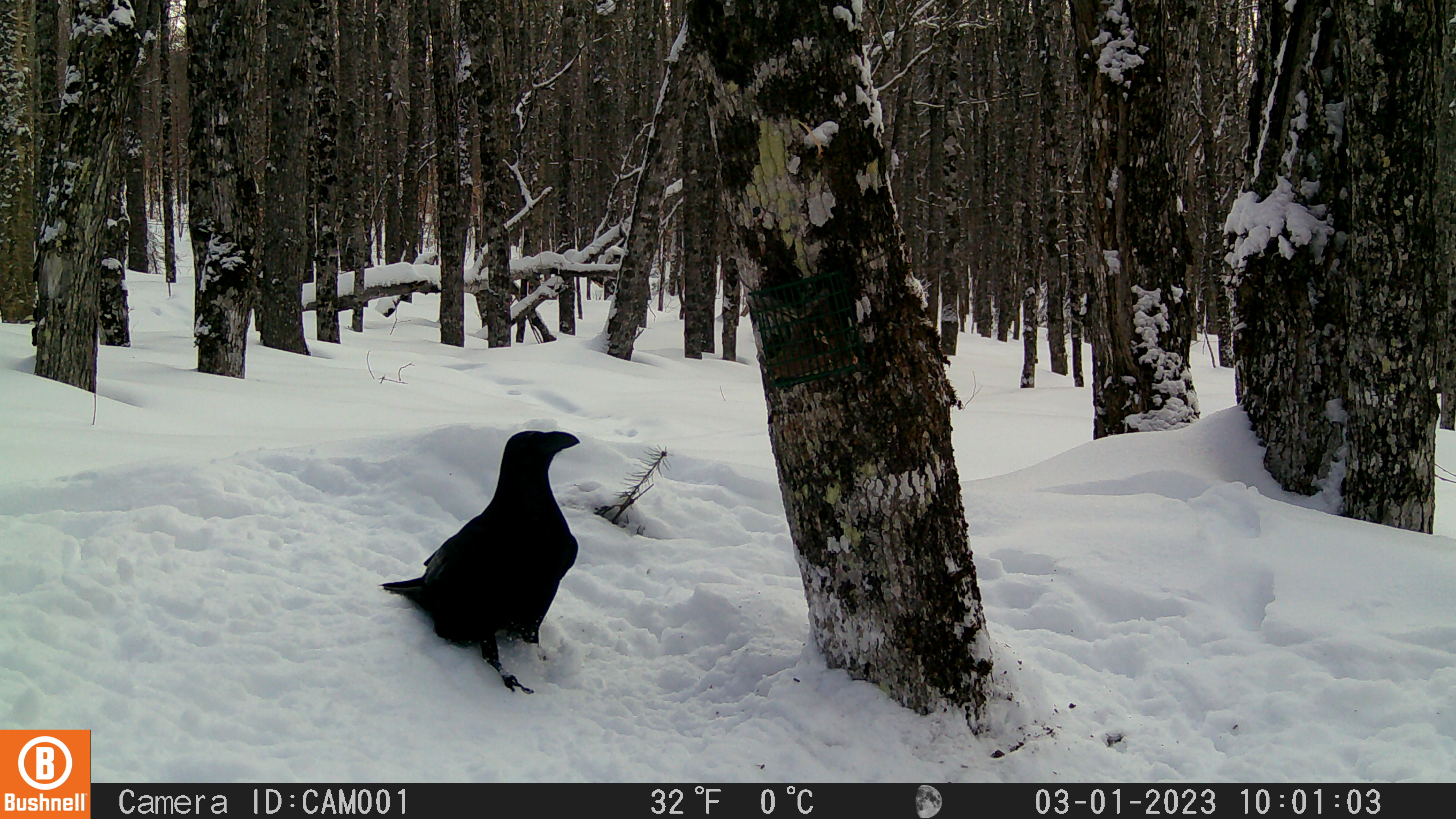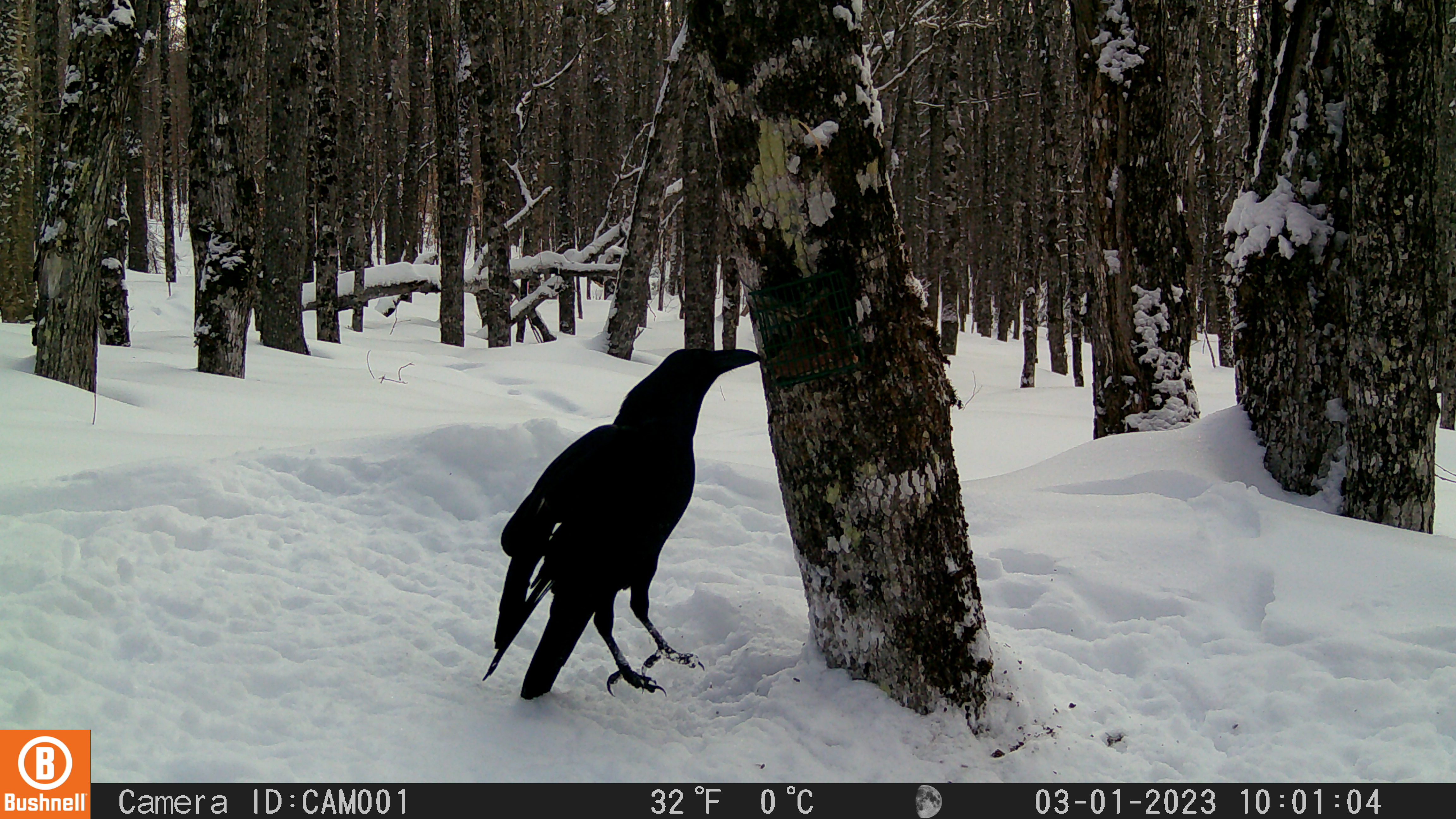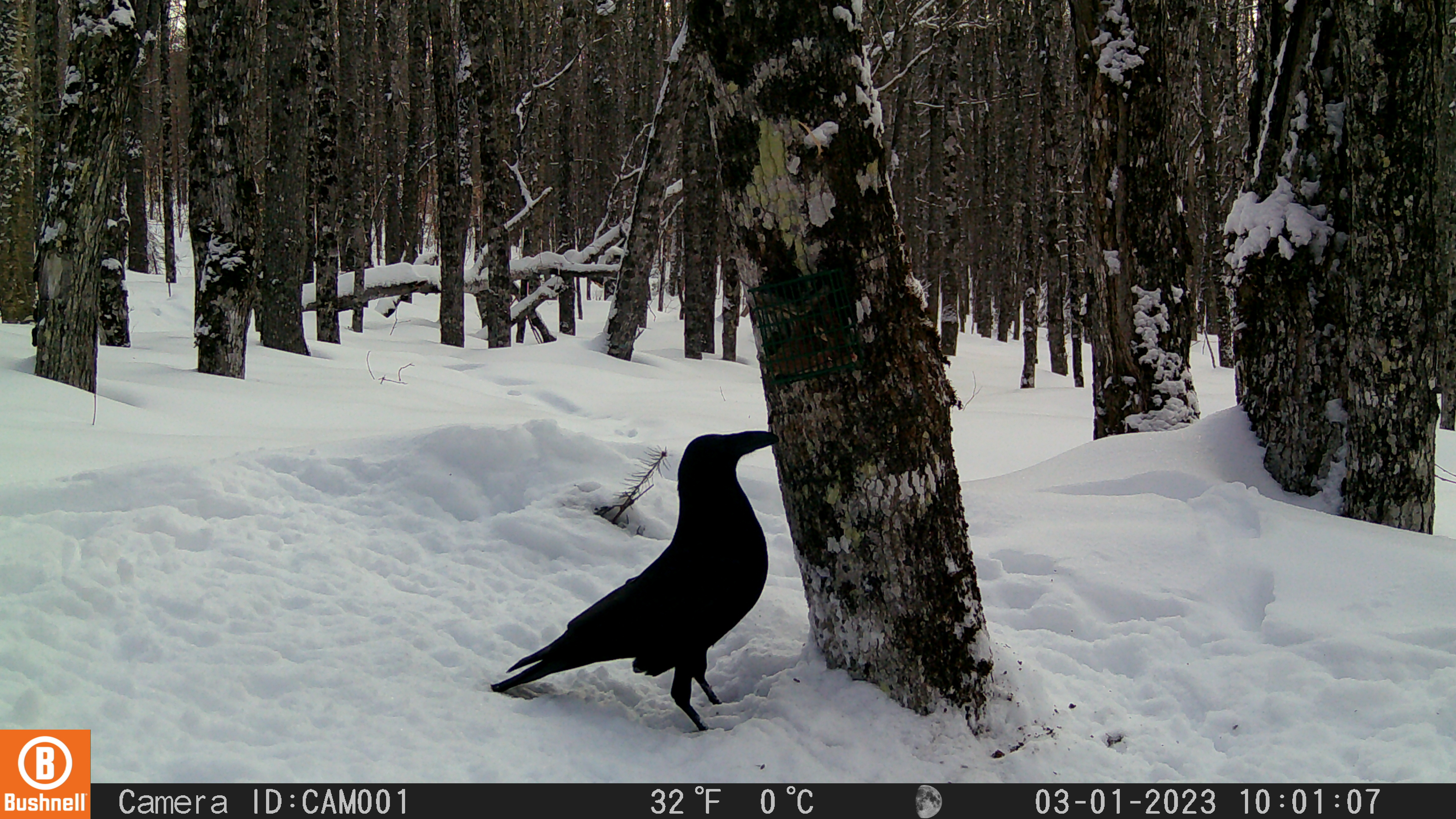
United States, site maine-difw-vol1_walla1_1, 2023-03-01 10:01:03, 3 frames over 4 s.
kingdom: Animalia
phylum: Chordata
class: Aves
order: Passeriformes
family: Corvidae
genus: Corvus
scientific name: Corvus corax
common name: common raven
Common raven (Corvus corax).